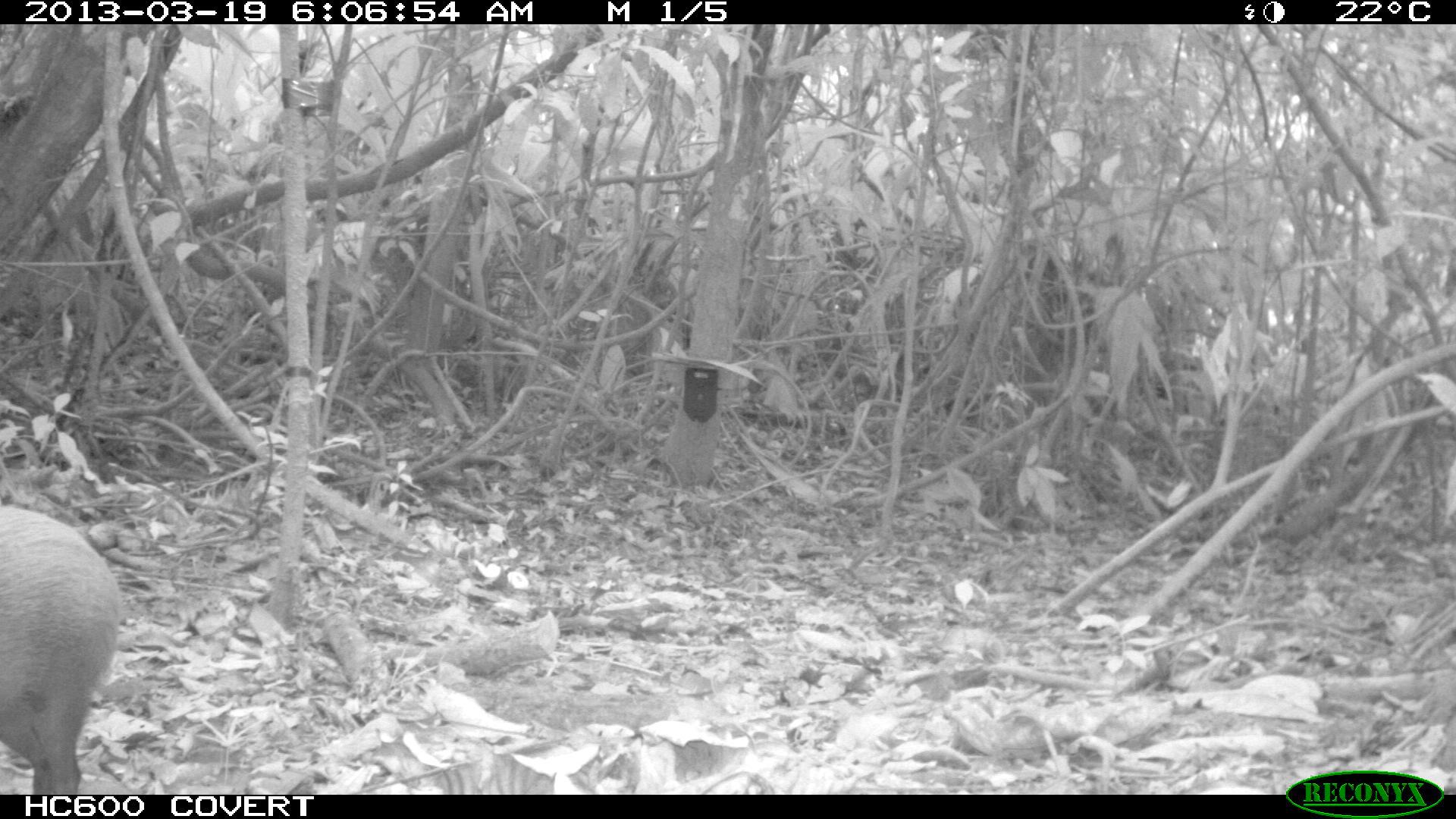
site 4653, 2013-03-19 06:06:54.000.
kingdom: Animalia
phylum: Chordata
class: Mammalia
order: Rodentia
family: Dasyproctidae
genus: Dasyprocta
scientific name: Dasyprocta leporina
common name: red-rumped agouti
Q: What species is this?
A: Dasyprocta leporina (red-rumped agouti).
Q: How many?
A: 1.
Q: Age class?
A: Adult.